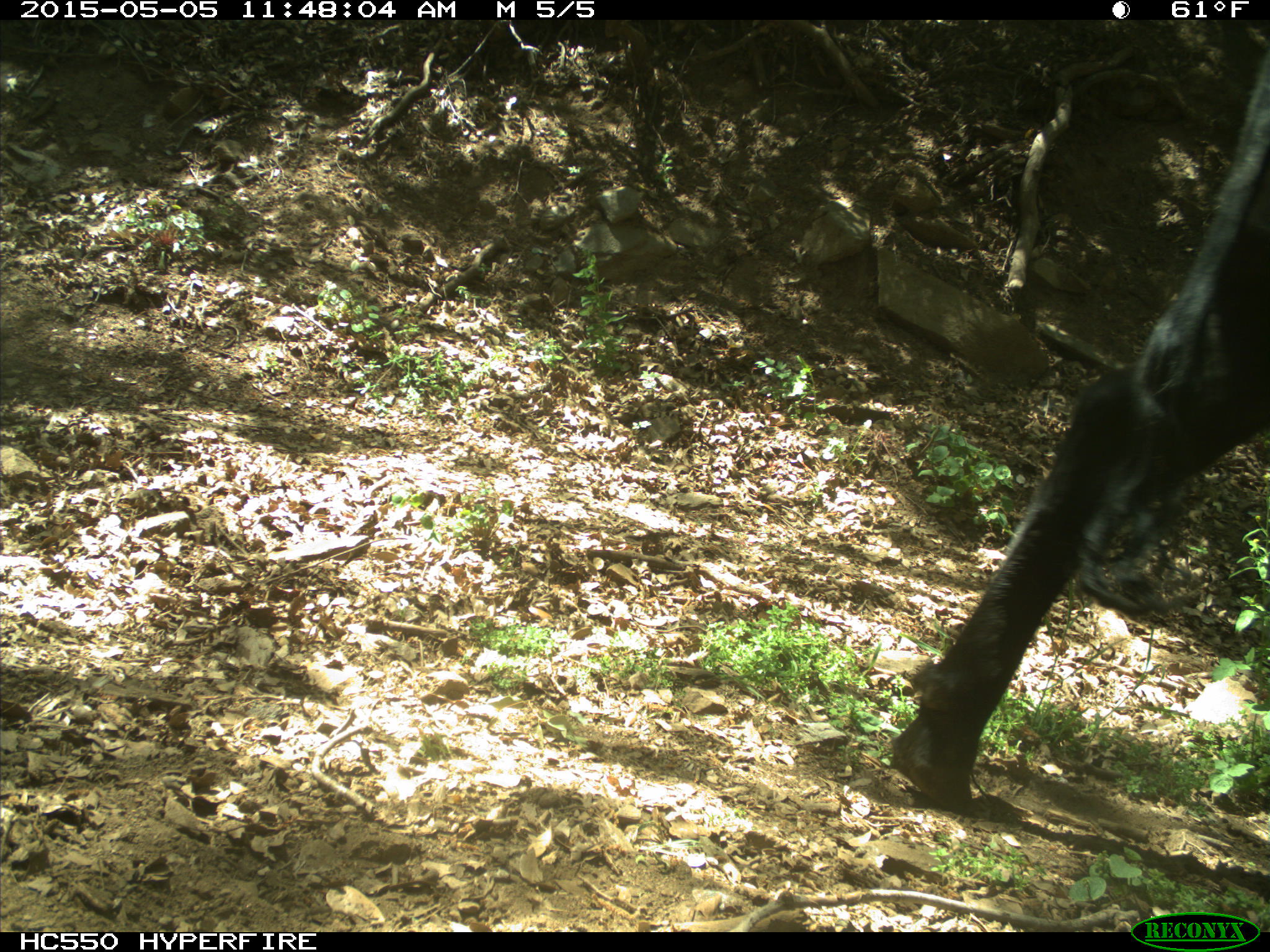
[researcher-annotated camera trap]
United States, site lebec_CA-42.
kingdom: Animalia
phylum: Chordata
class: Mammalia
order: Artiodactyla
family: Bovidae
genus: Bos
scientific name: Bos taurus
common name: domestic cow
Bos taurus (domestic cow).